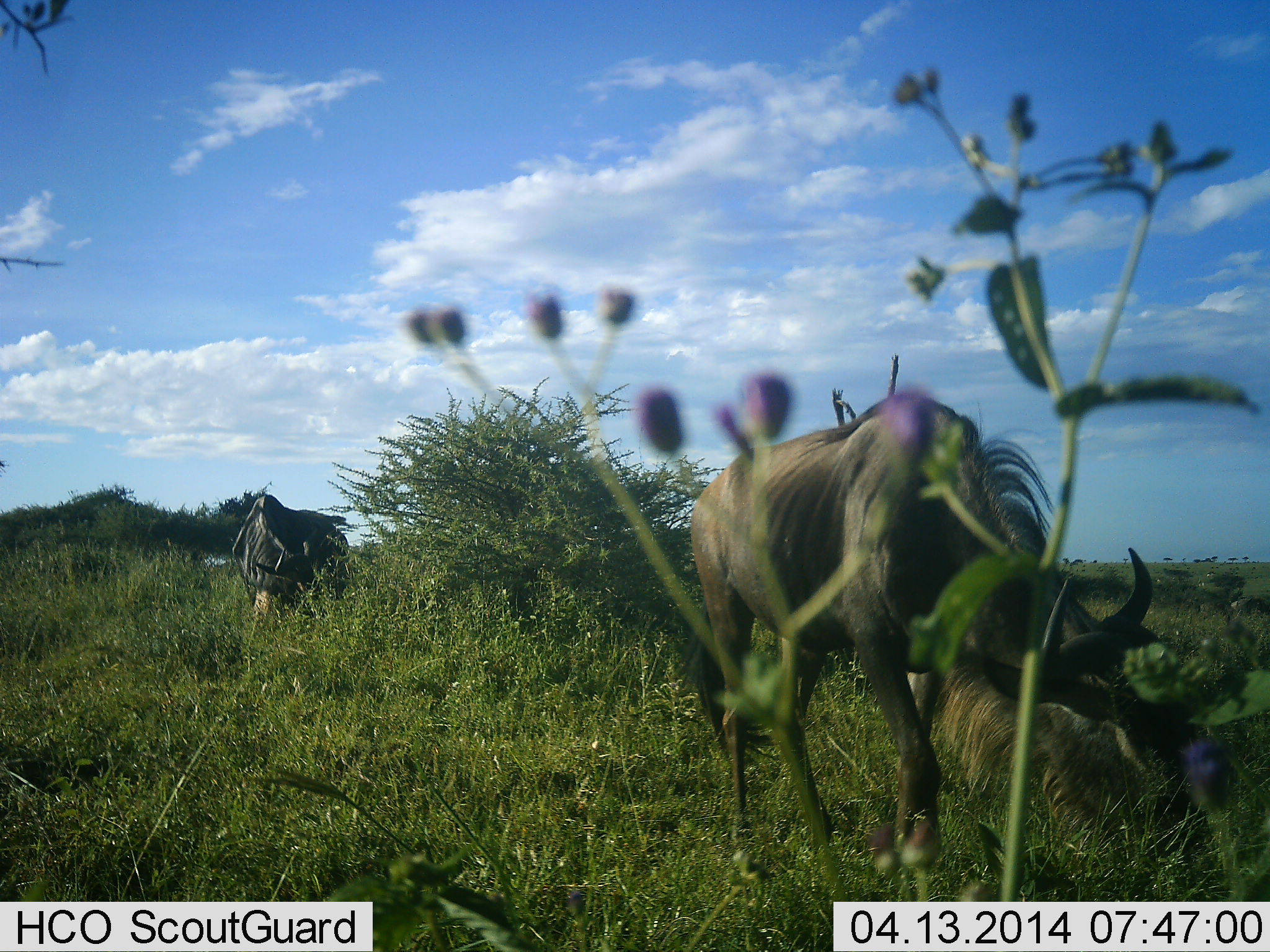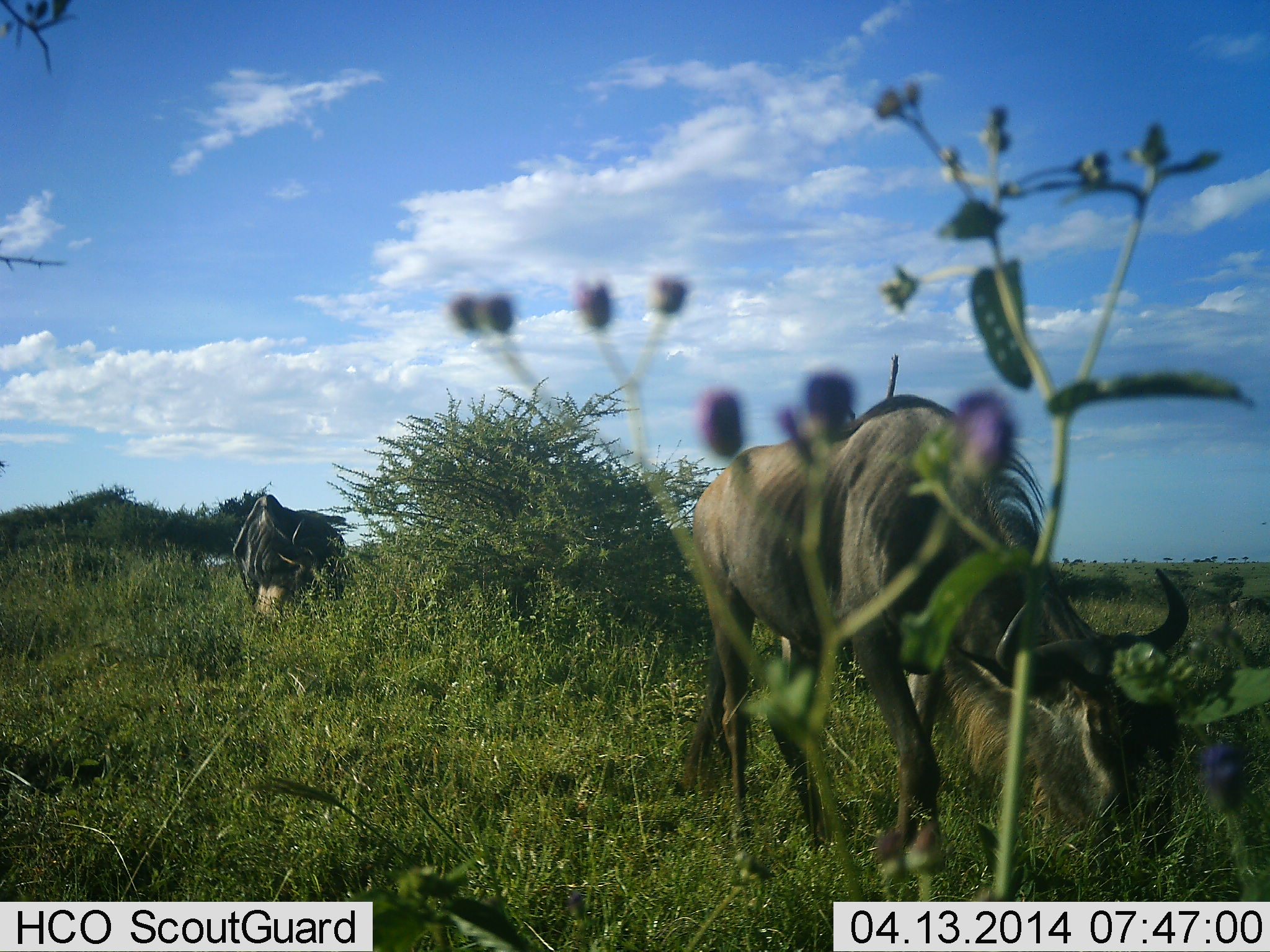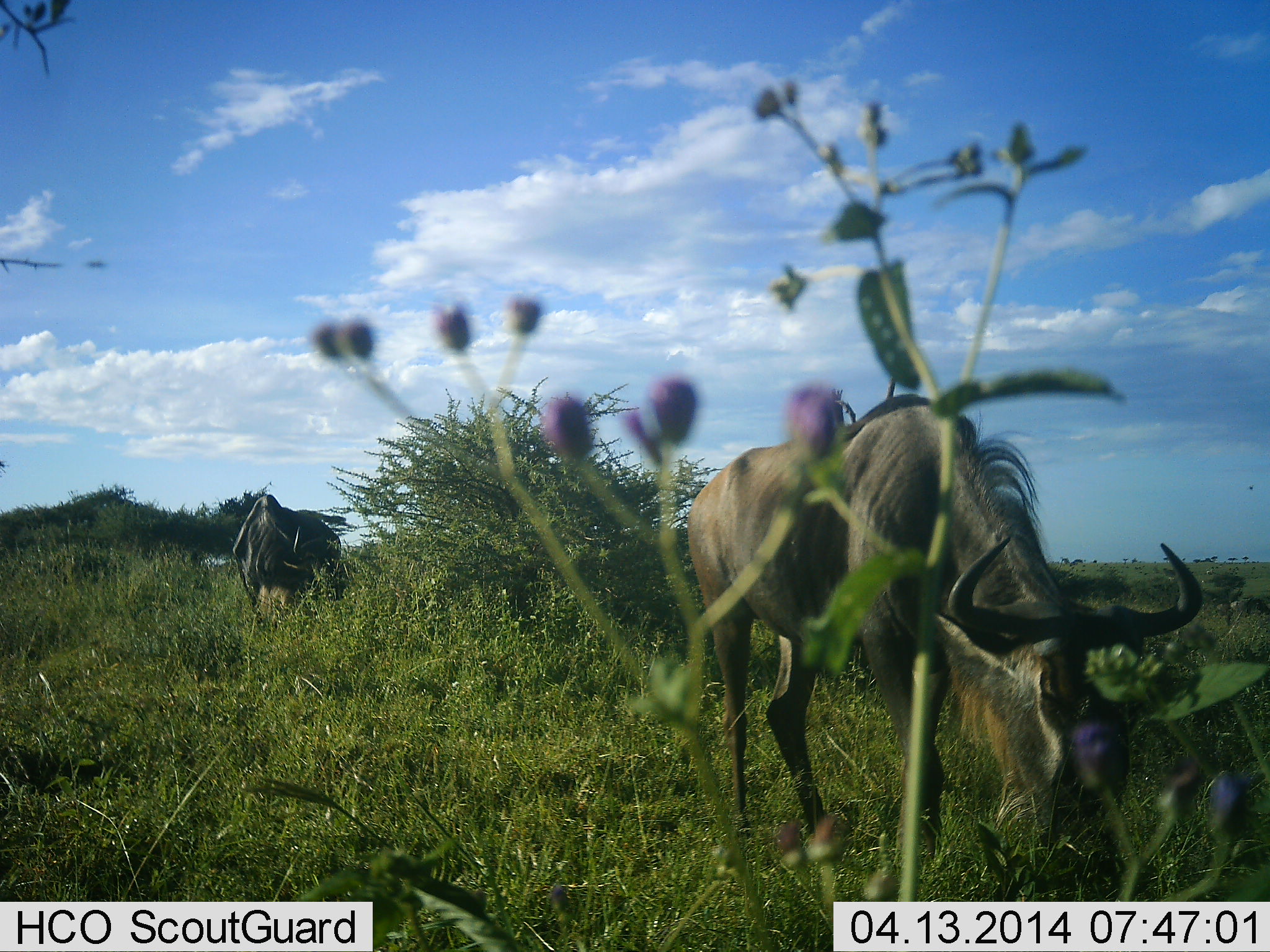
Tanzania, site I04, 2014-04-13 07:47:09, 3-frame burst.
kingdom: Animalia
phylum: Chordata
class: Mammalia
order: Artiodactyla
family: Bovidae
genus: Connochaetes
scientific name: Connochaetes taurinus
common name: blue wildebeest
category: wildebeest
Wildebeest (blue wildebeest) (Connochaetes taurinus), count 2. Behavior (volunteer vote fractions): standing 20%, resting 0%, moving 10%, interacting 0%. Young present (vote fraction): 0%. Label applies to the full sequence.